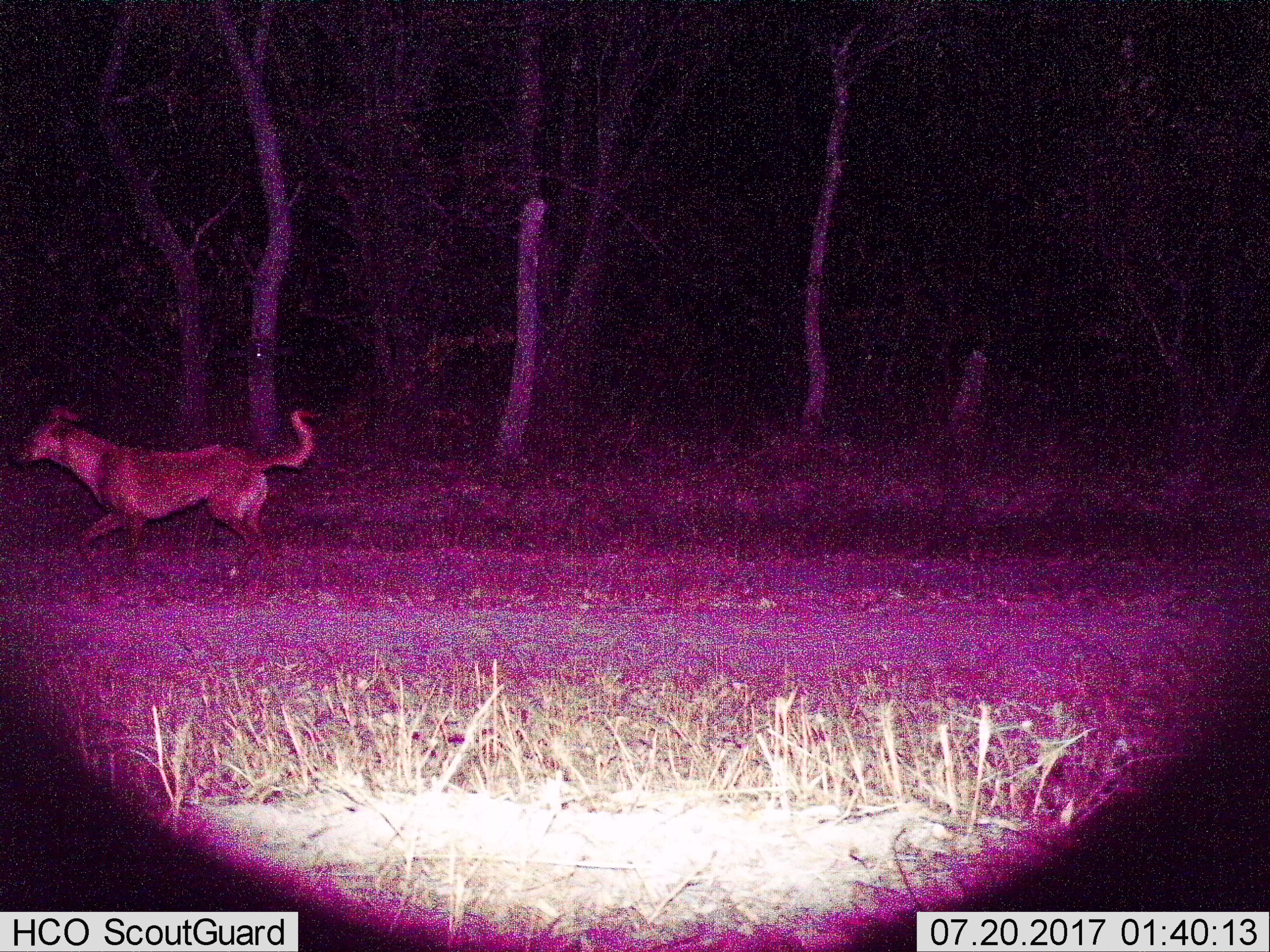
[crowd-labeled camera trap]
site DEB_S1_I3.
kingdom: Animalia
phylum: Chordata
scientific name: Vertebrata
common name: domestic animal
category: domesticanimal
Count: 1.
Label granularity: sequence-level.